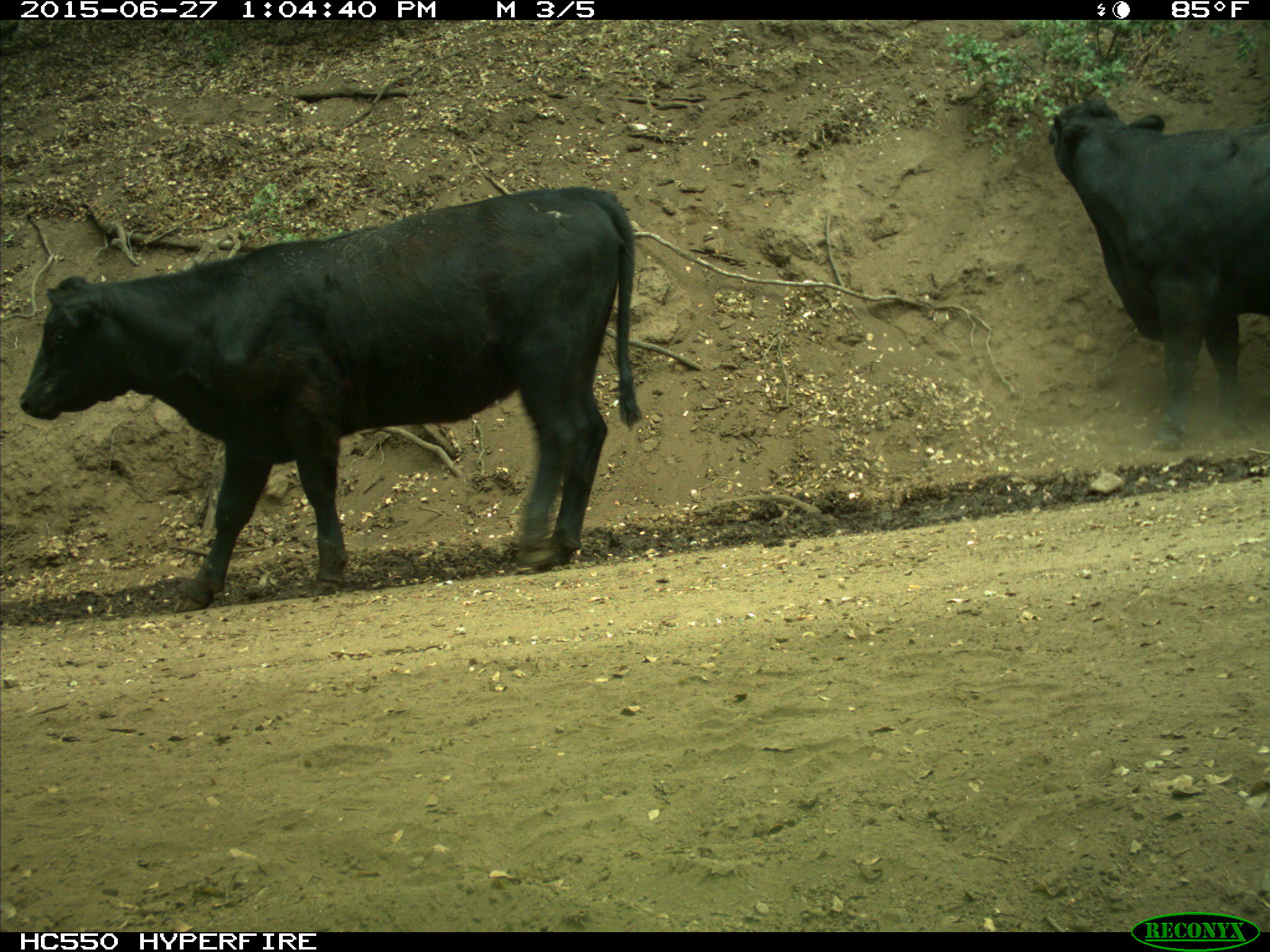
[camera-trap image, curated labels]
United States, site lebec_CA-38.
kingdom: Animalia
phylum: Chordata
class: Mammalia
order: Artiodactyla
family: Bovidae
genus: Bos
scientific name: Bos taurus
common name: domestic cow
Bos taurus (domestic cow).